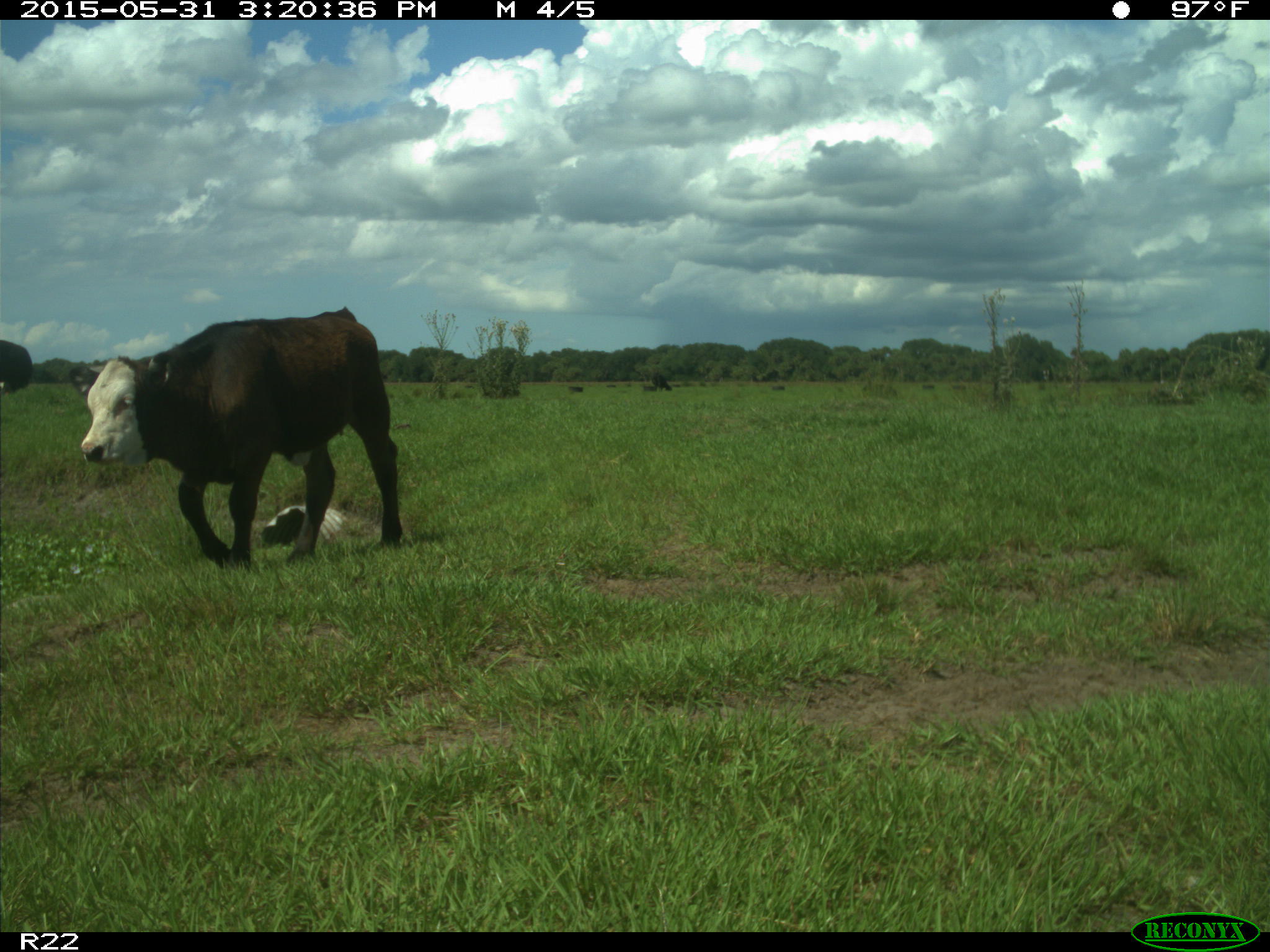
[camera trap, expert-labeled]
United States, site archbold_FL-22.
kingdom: Animalia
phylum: Chordata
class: Mammalia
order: Artiodactyla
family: Bovidae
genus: Bos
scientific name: Bos taurus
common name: domestic cow